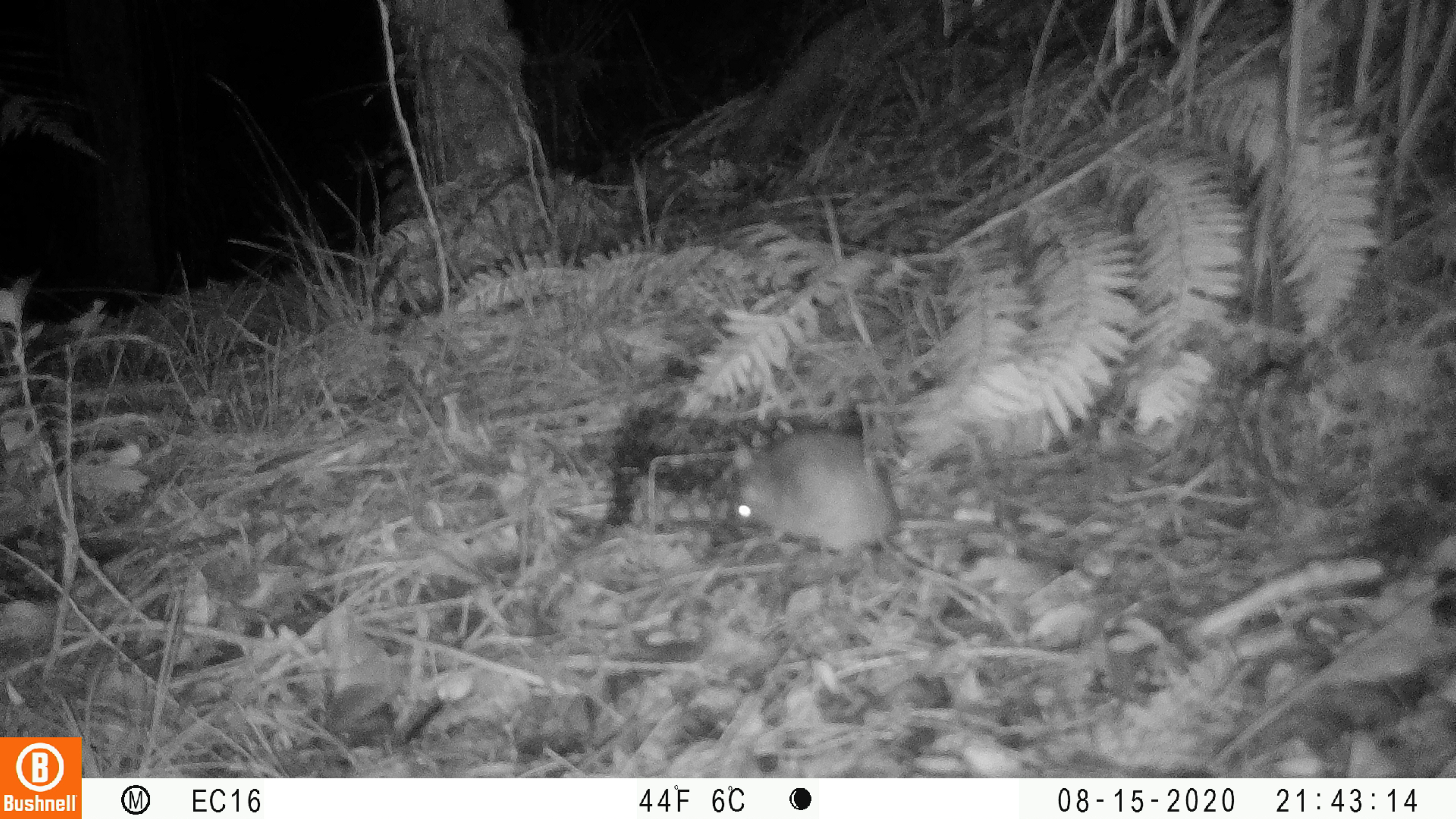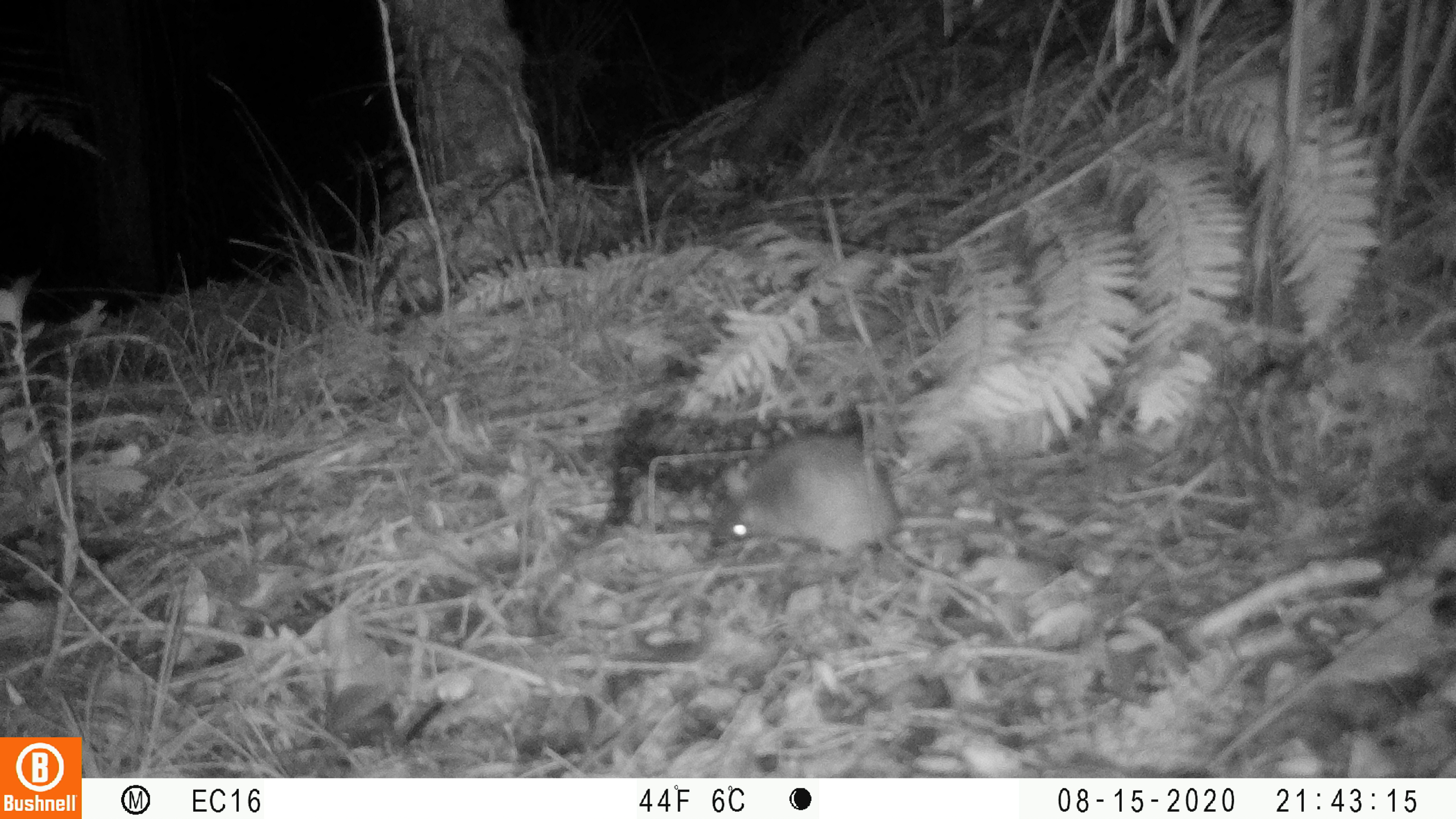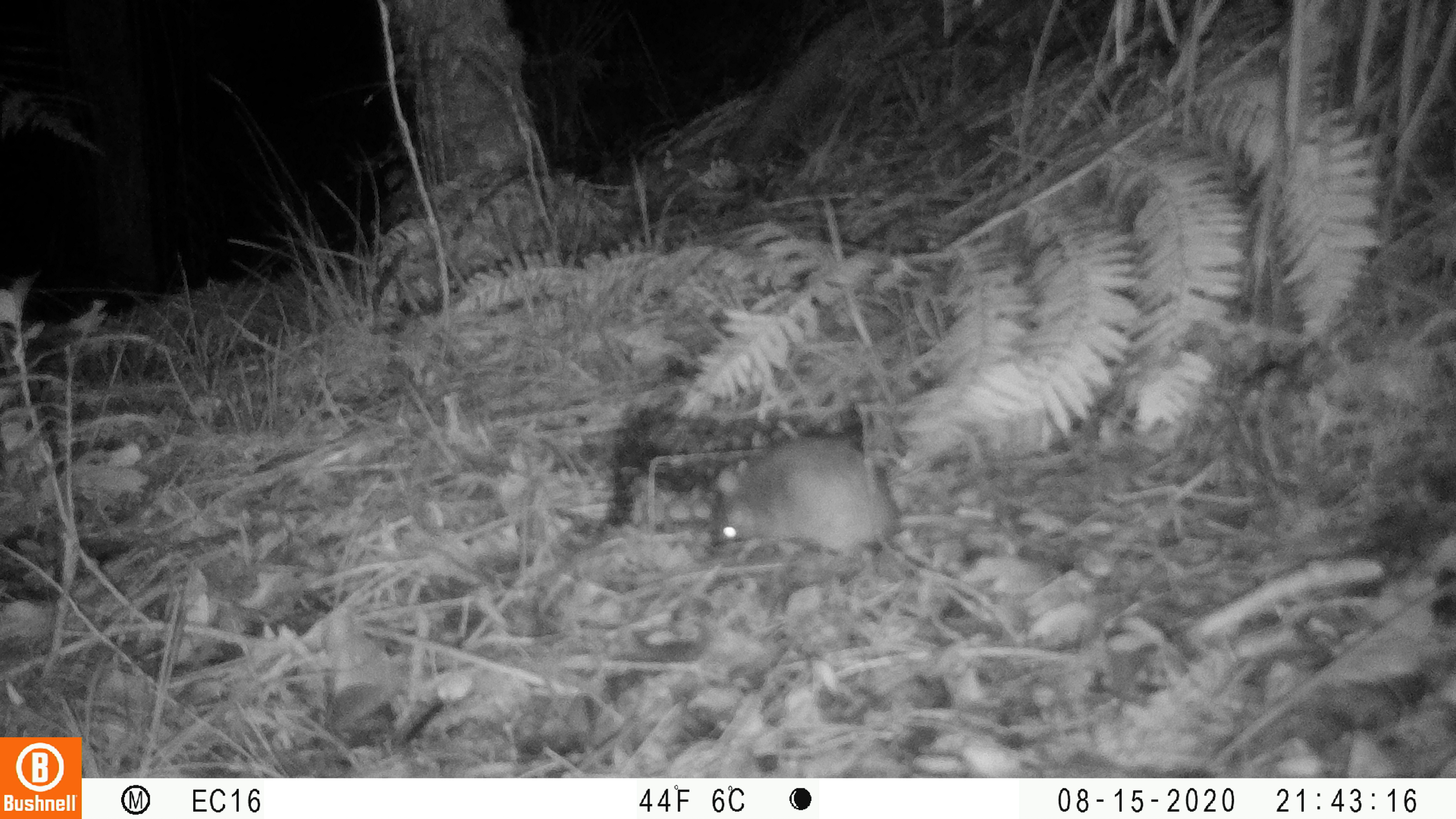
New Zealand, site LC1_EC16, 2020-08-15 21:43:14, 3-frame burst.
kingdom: Animalia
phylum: Chordata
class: Mammalia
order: Rodentia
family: Muridae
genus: Rattus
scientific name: Rattus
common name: rat